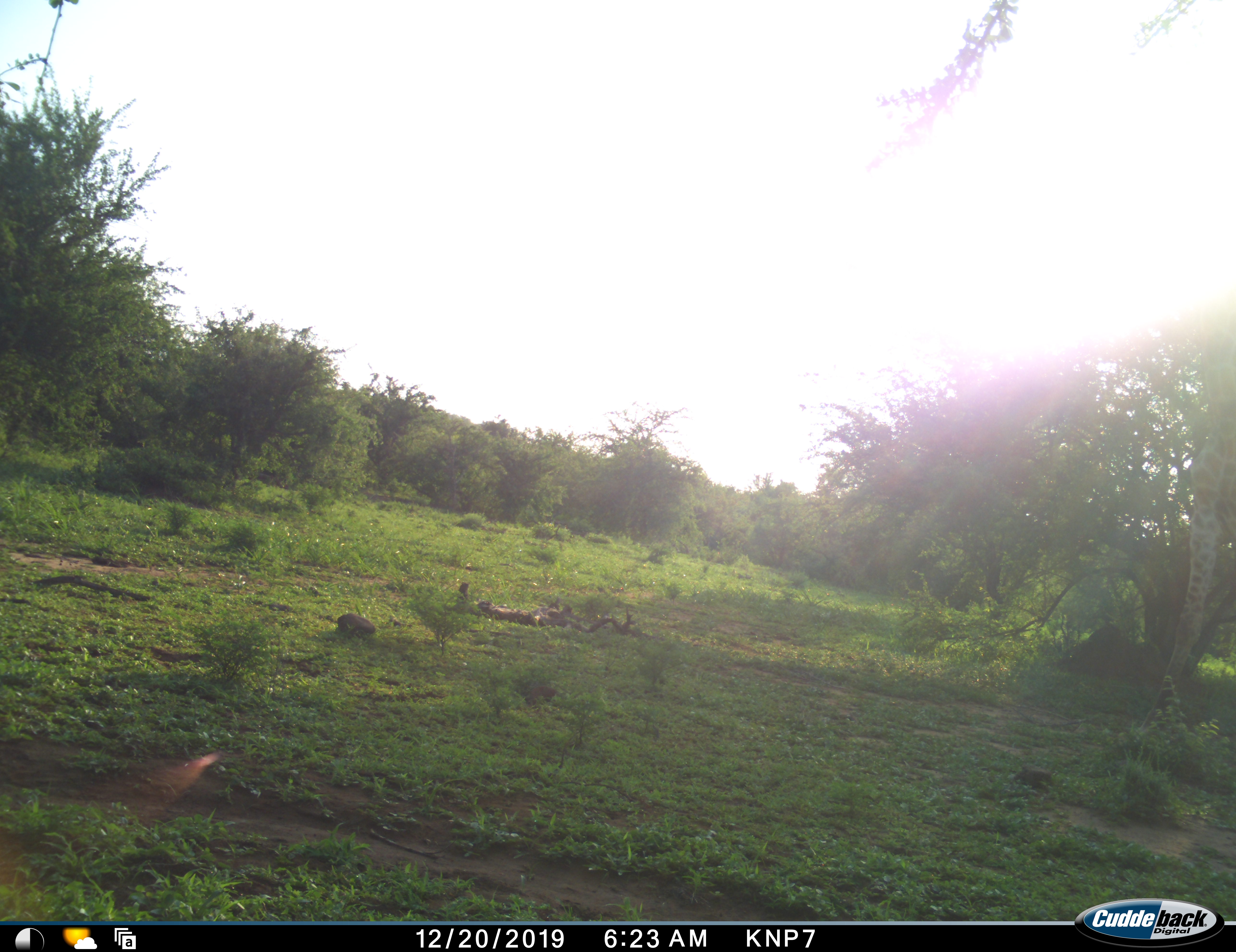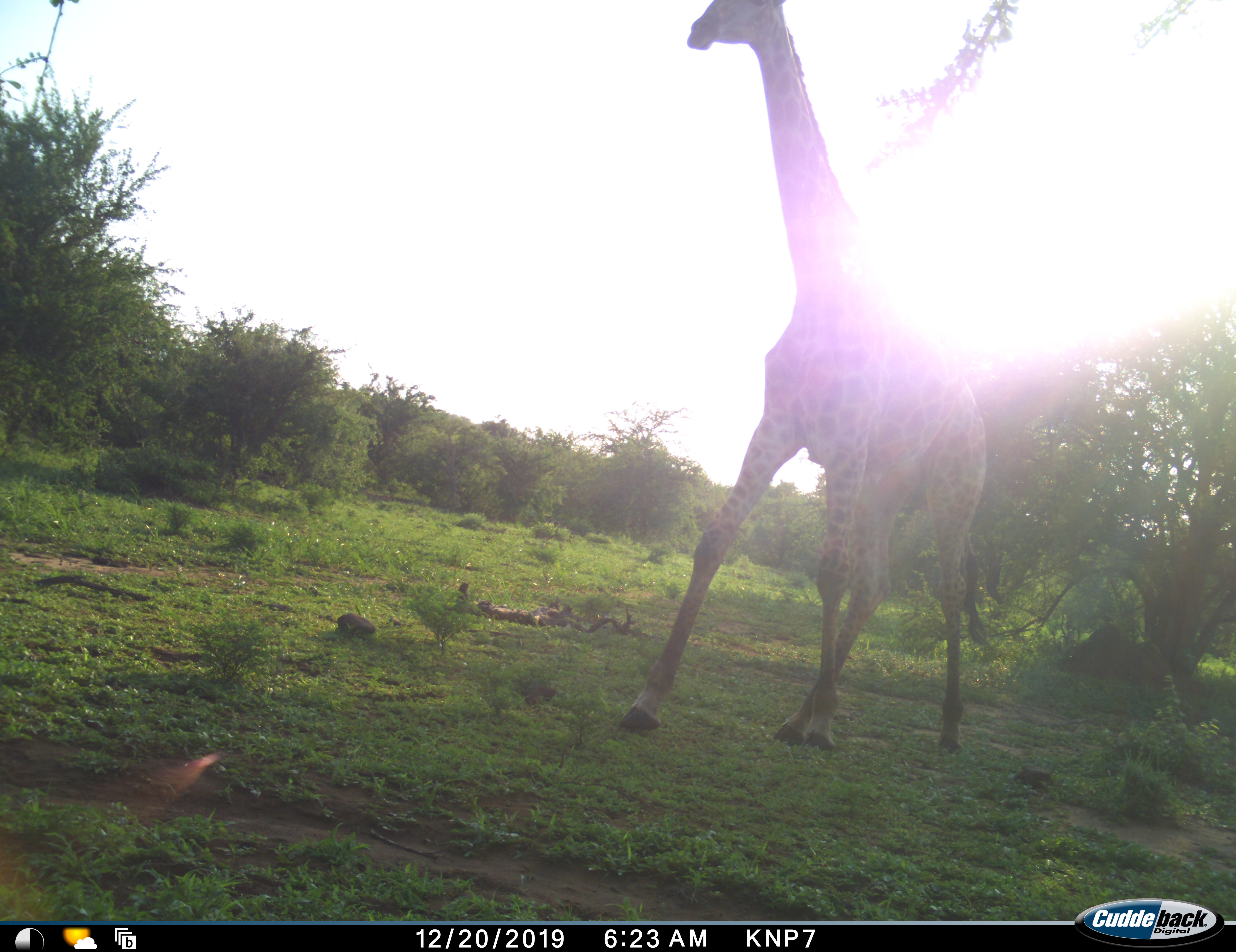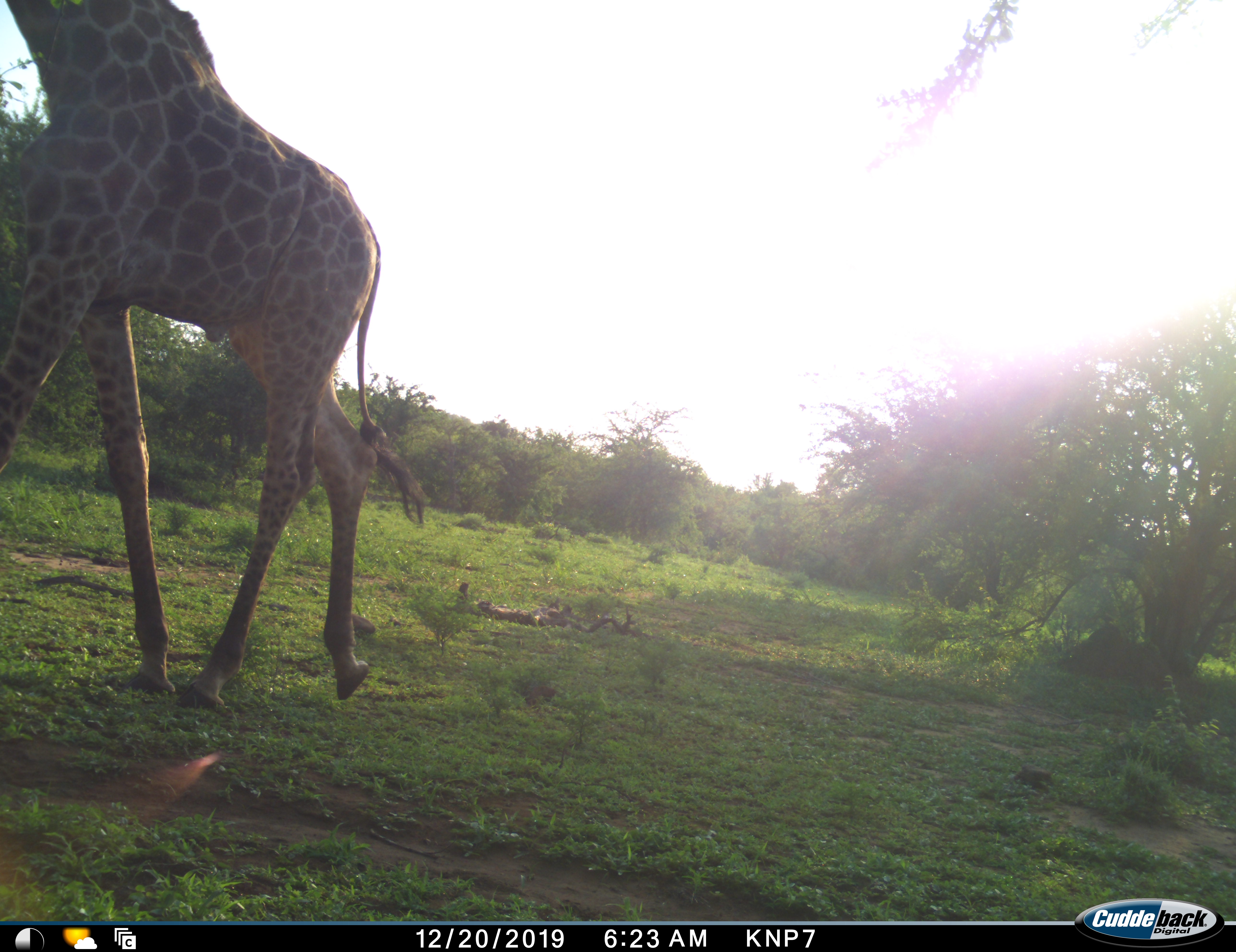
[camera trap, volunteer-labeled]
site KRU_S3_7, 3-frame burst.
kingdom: Animalia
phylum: Chordata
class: Mammalia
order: Artiodactyla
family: Giraffidae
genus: Giraffa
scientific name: Giraffa camelopardalis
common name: giraffe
Giraffe (Giraffa camelopardalis), count 1. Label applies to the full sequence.